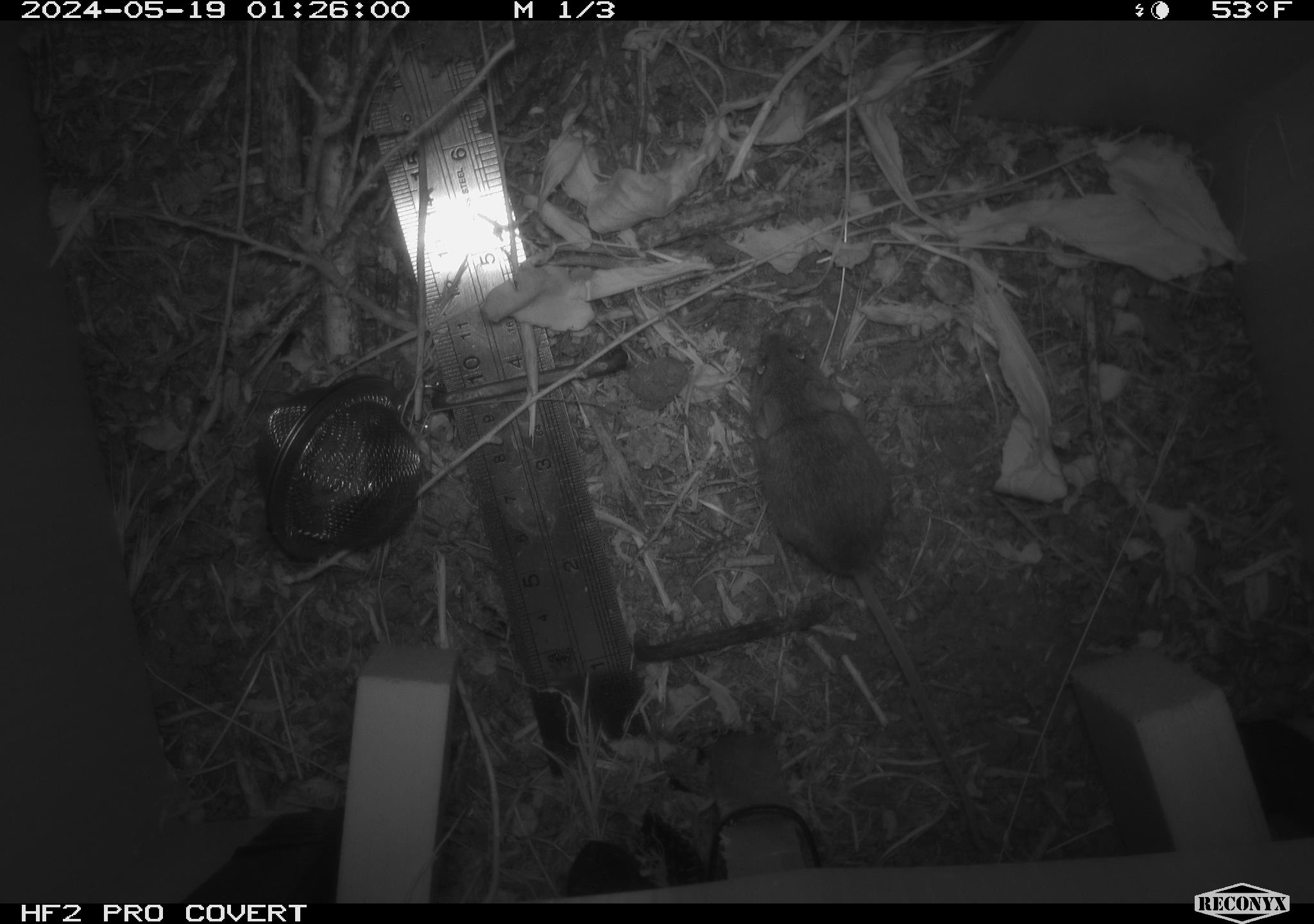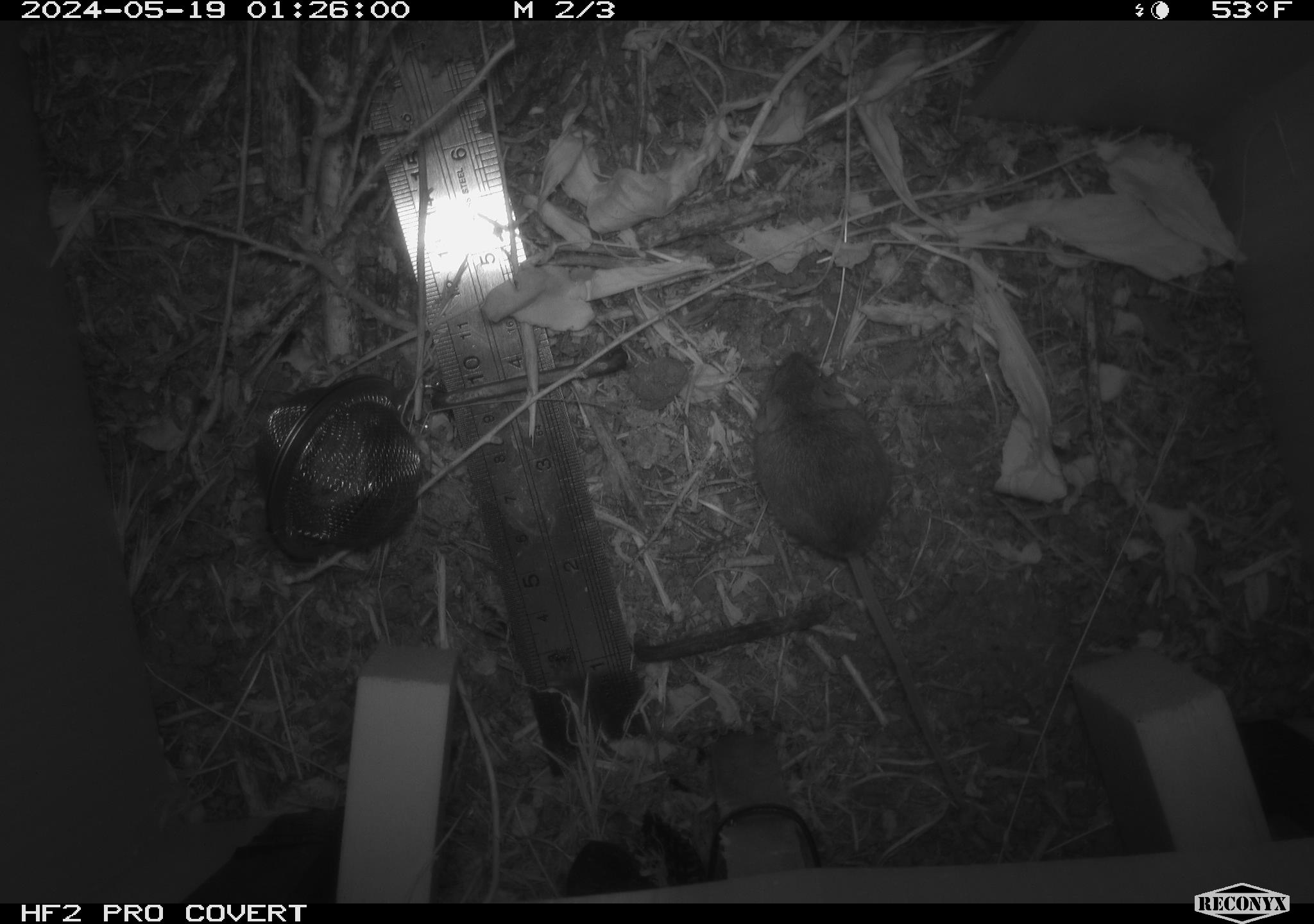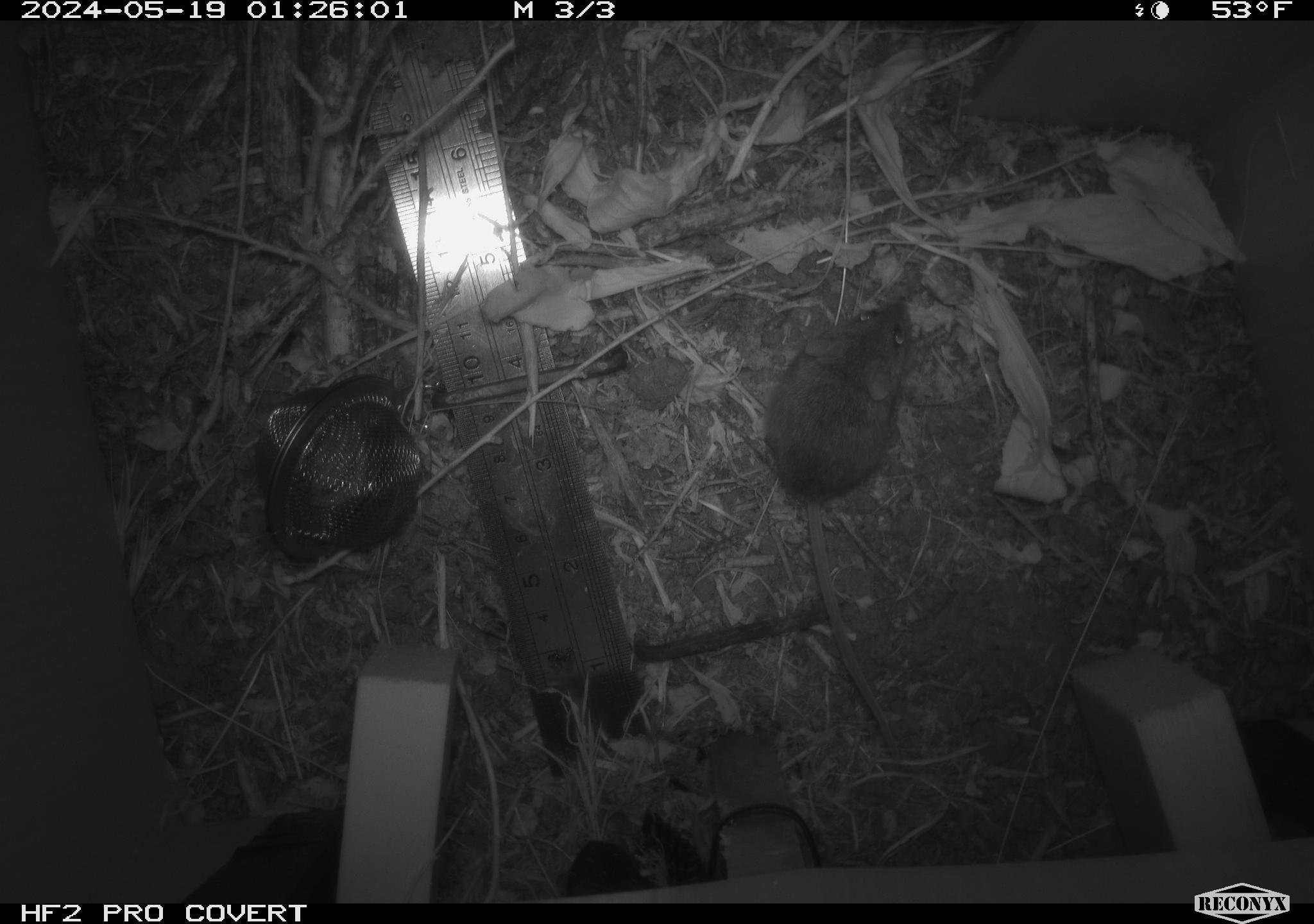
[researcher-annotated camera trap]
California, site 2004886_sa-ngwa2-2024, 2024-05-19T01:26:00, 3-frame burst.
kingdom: Animalia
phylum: Chordata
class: Mammalia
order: Rodentia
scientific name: Rodentia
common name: mouse species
Mouse species (Rodentia).